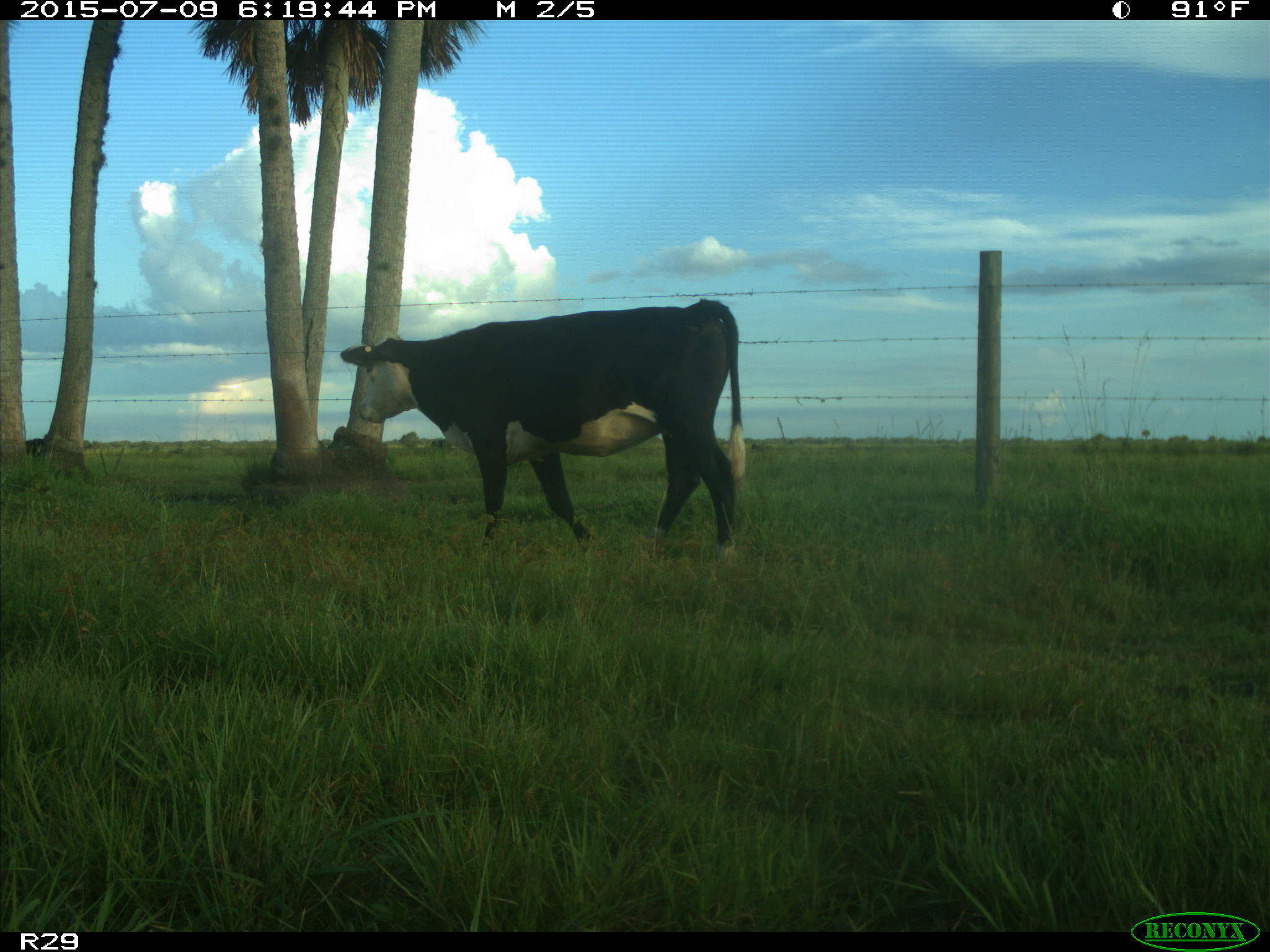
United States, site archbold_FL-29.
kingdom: Animalia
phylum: Chordata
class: Mammalia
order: Artiodactyla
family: Bovidae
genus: Bos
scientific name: Bos taurus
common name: domestic cow